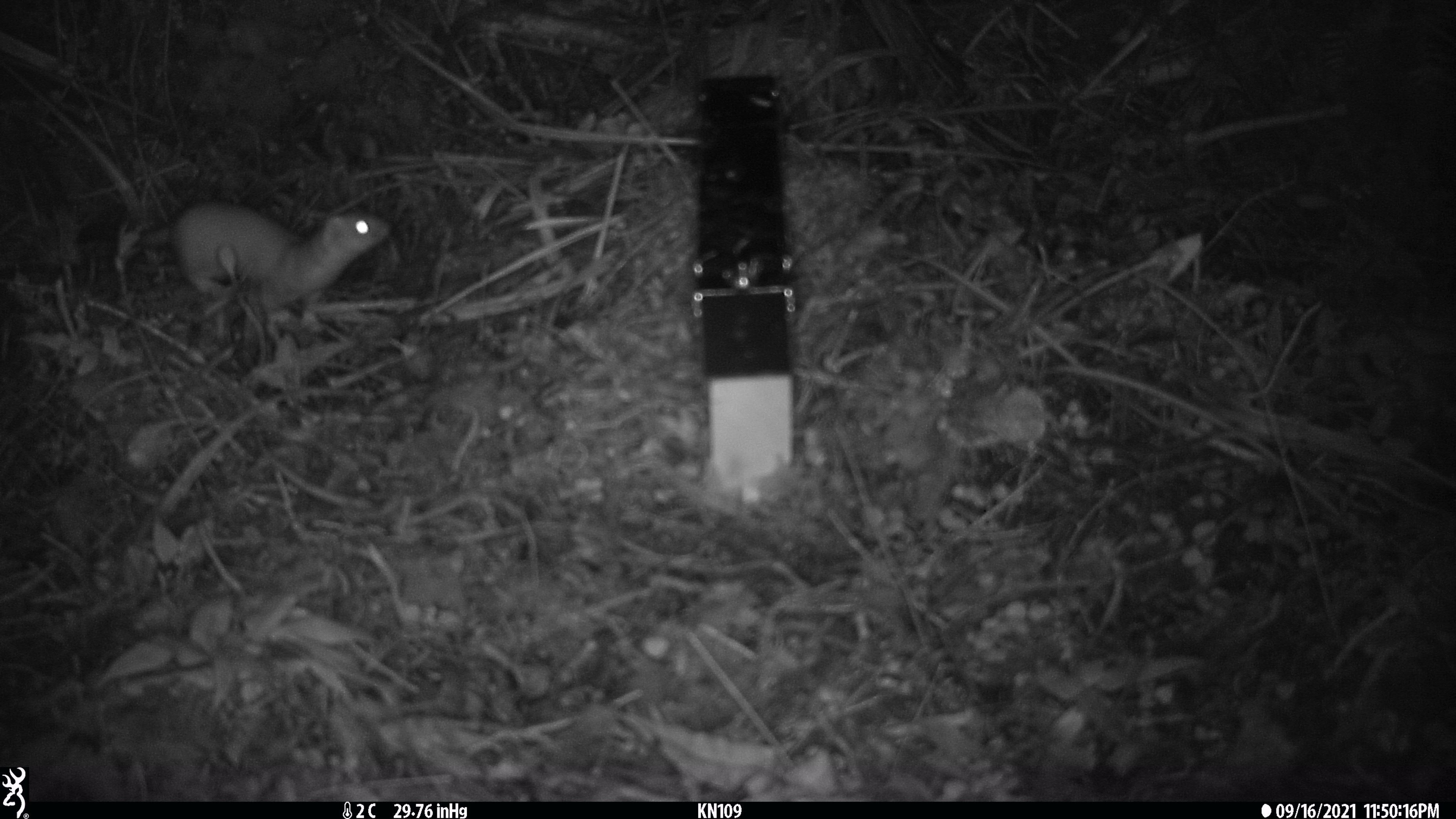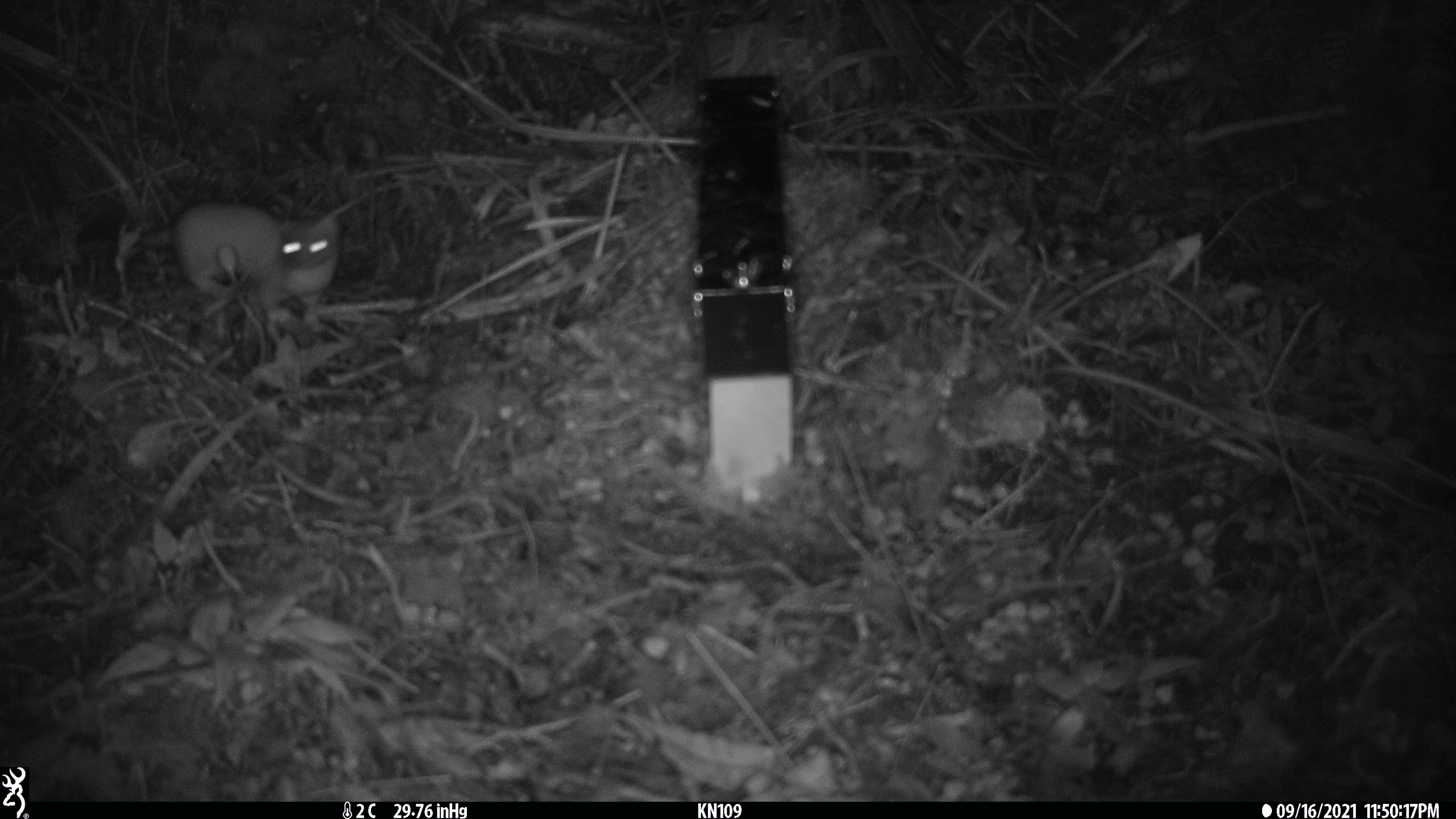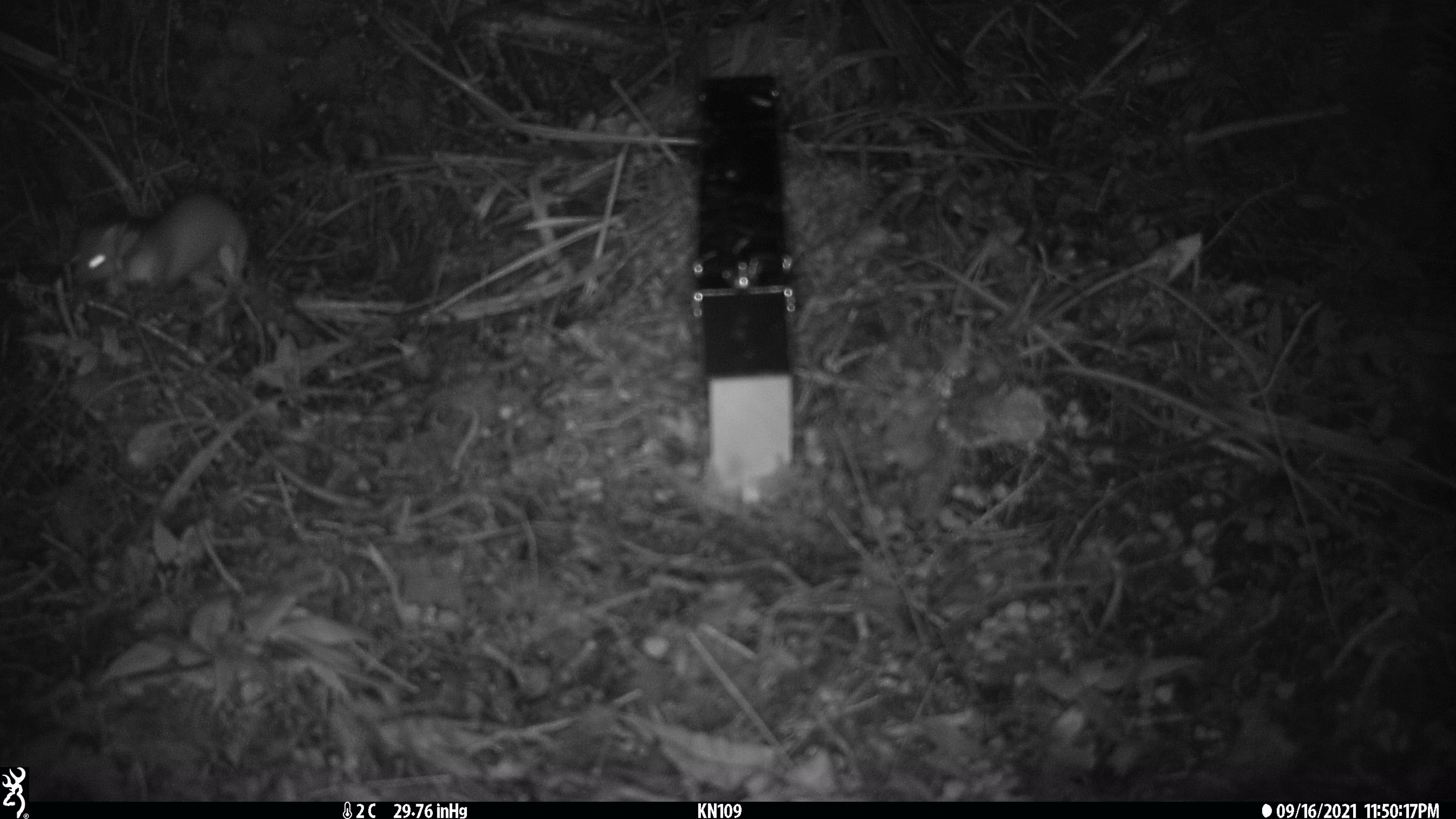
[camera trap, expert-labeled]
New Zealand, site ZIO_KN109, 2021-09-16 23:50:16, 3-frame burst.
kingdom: Animalia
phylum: Chordata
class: Mammalia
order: Carnivora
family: Mustelidae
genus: Mustela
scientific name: Mustela erminea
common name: stoat